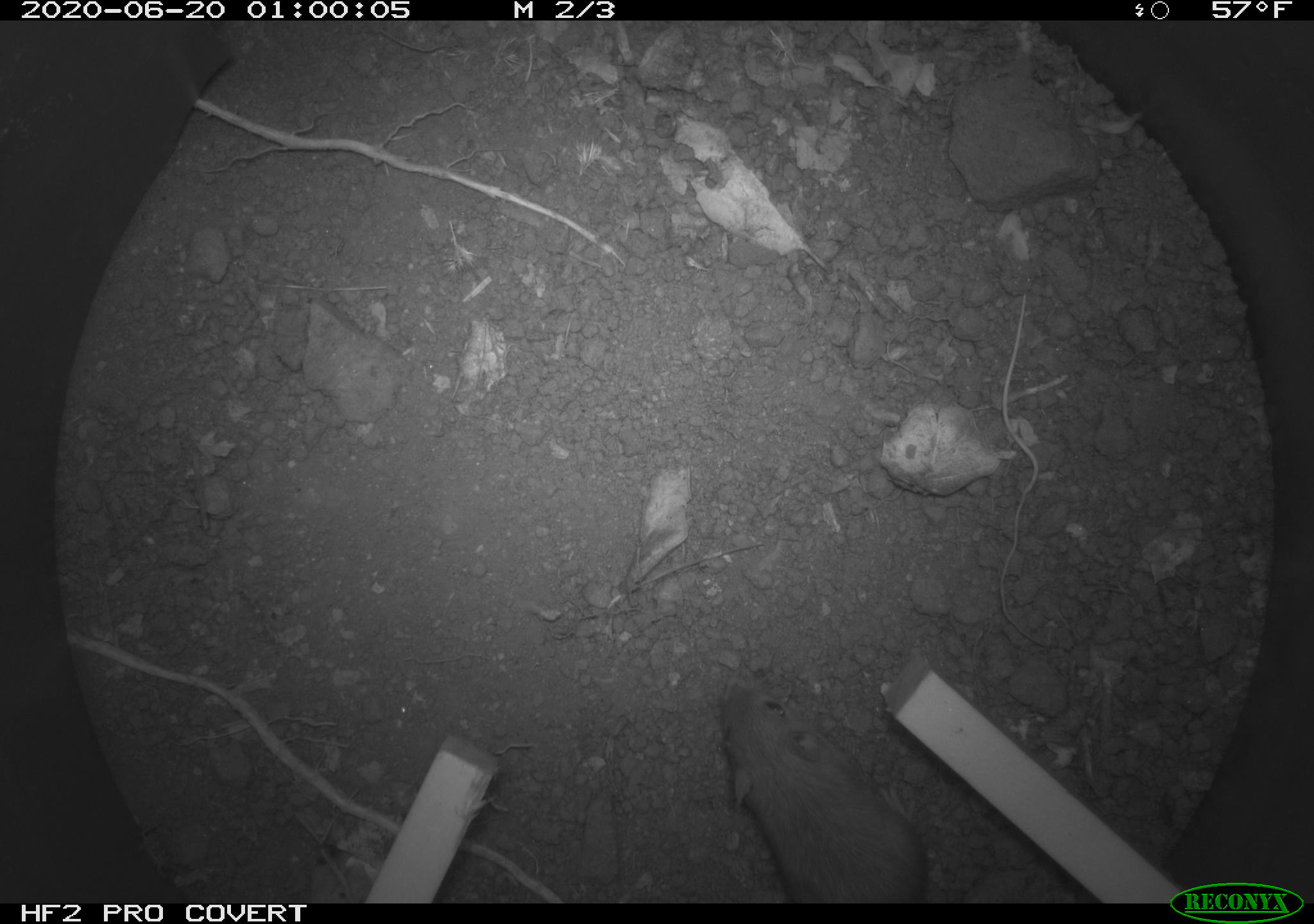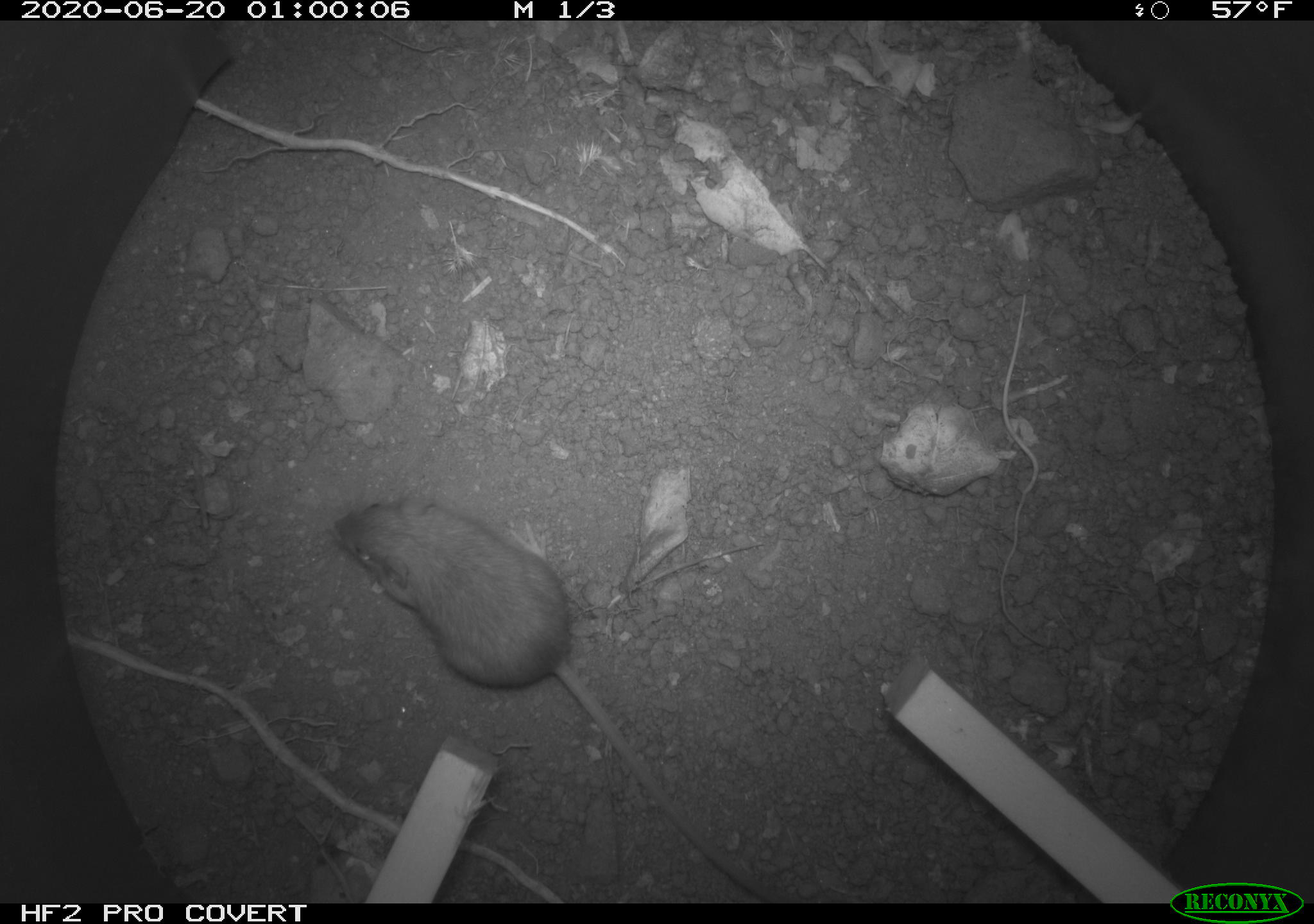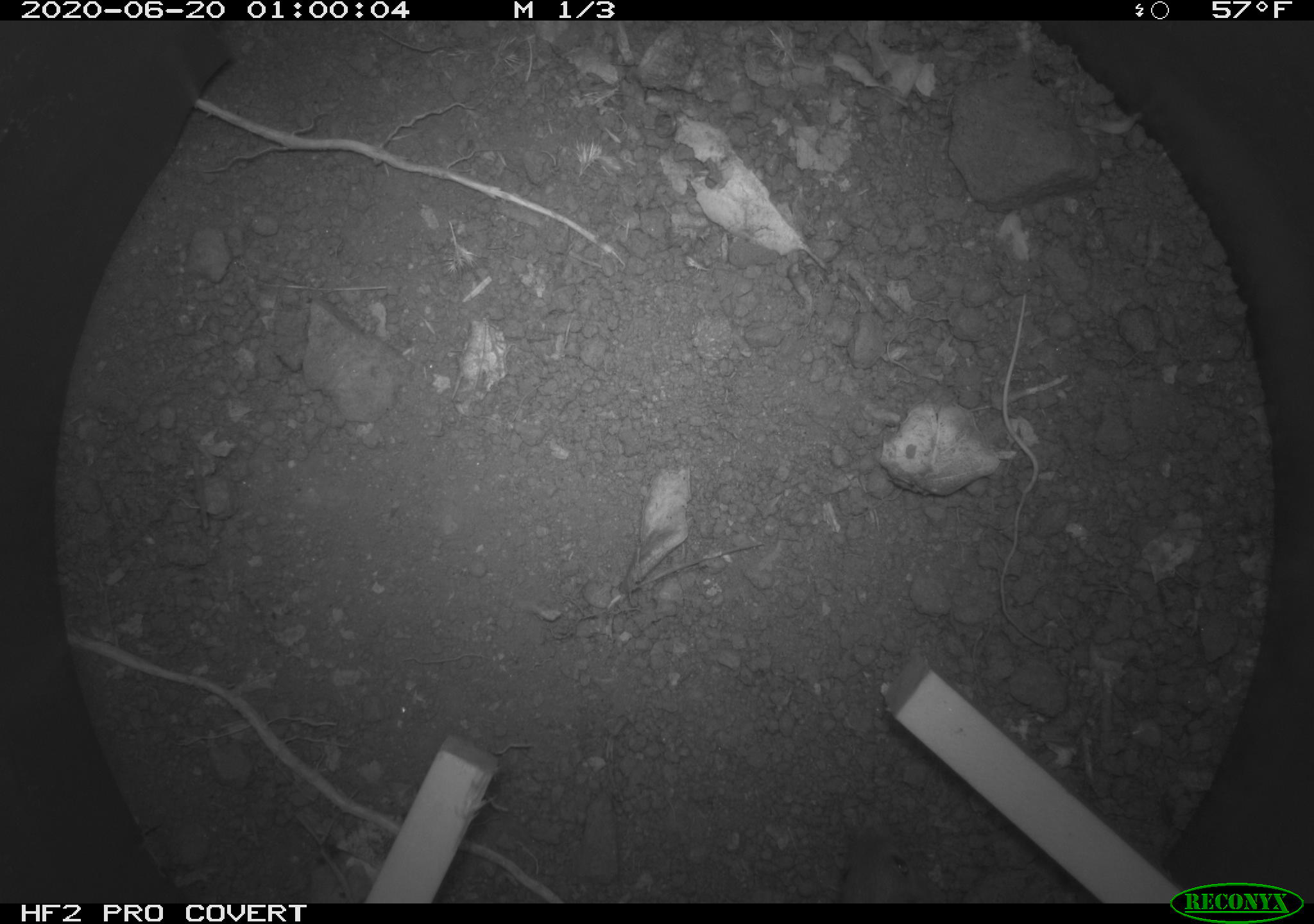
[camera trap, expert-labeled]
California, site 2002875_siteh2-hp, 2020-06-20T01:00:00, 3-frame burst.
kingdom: Animalia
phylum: Chordata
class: Mammalia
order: Rodentia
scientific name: Rodentia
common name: mouse species